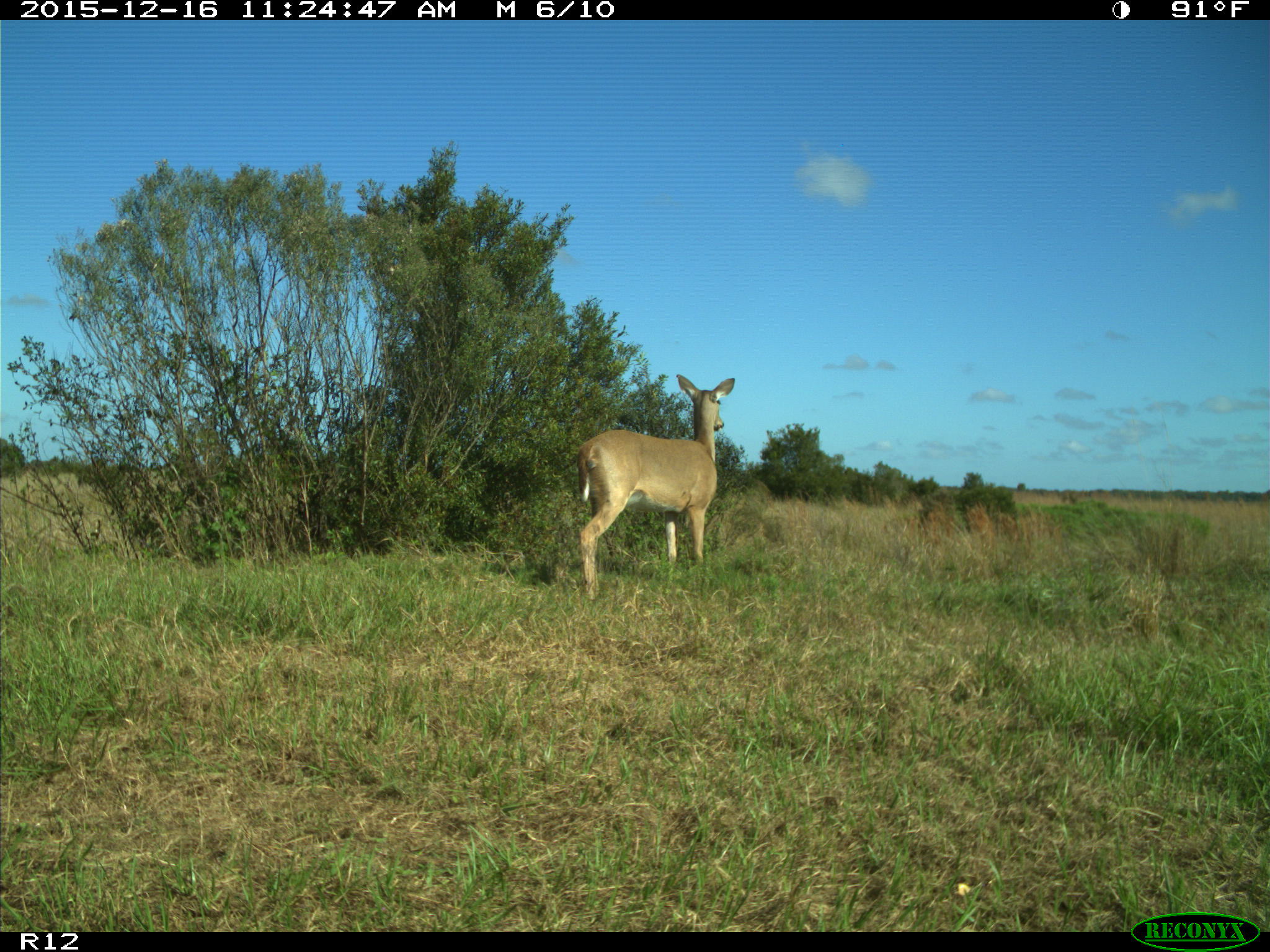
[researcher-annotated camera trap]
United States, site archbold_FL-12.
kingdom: Animalia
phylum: Chordata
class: Mammalia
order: Artiodactyla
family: Cervidae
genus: Odocoileus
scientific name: Odocoileus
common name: deer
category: unidentified deer